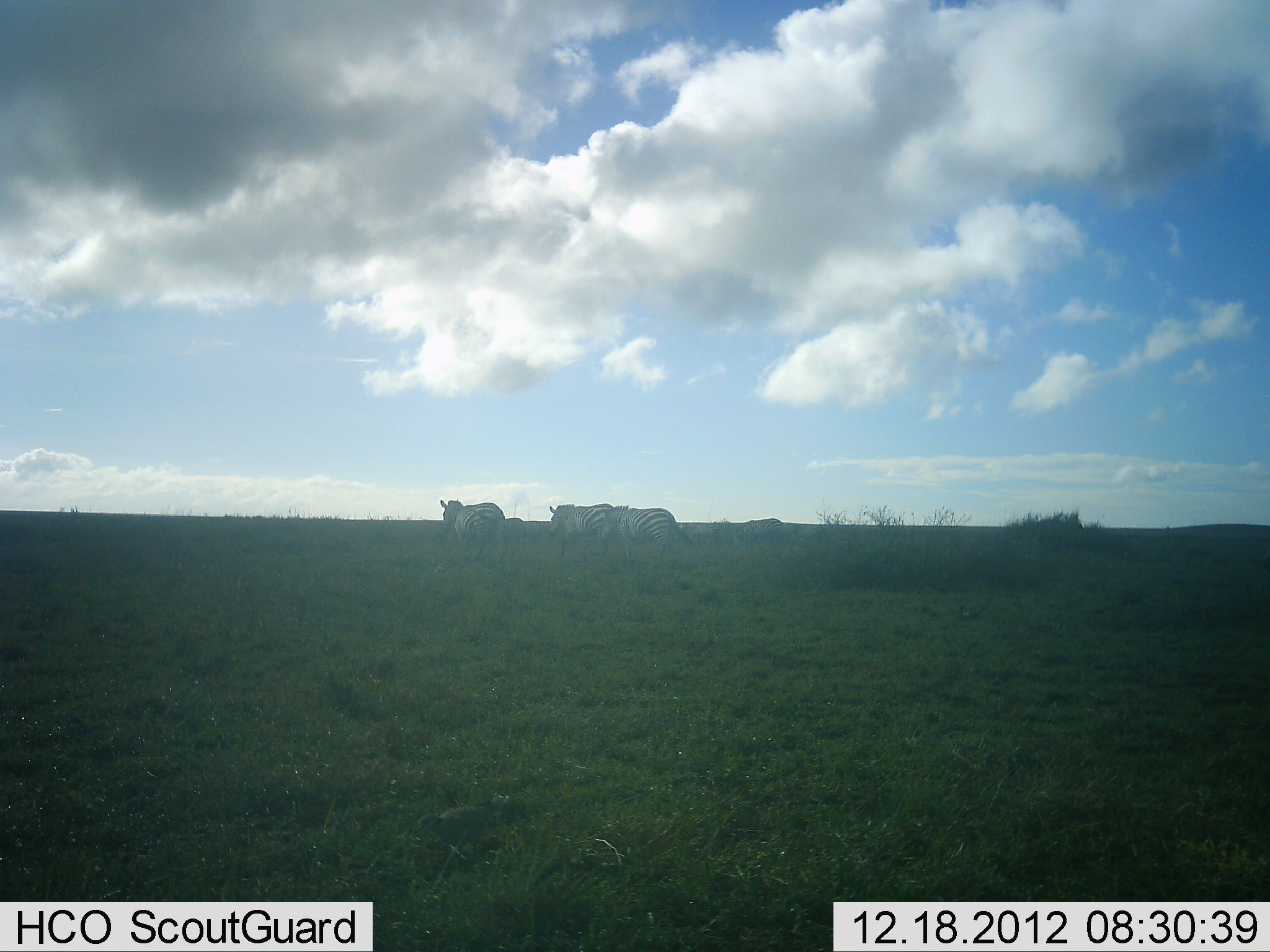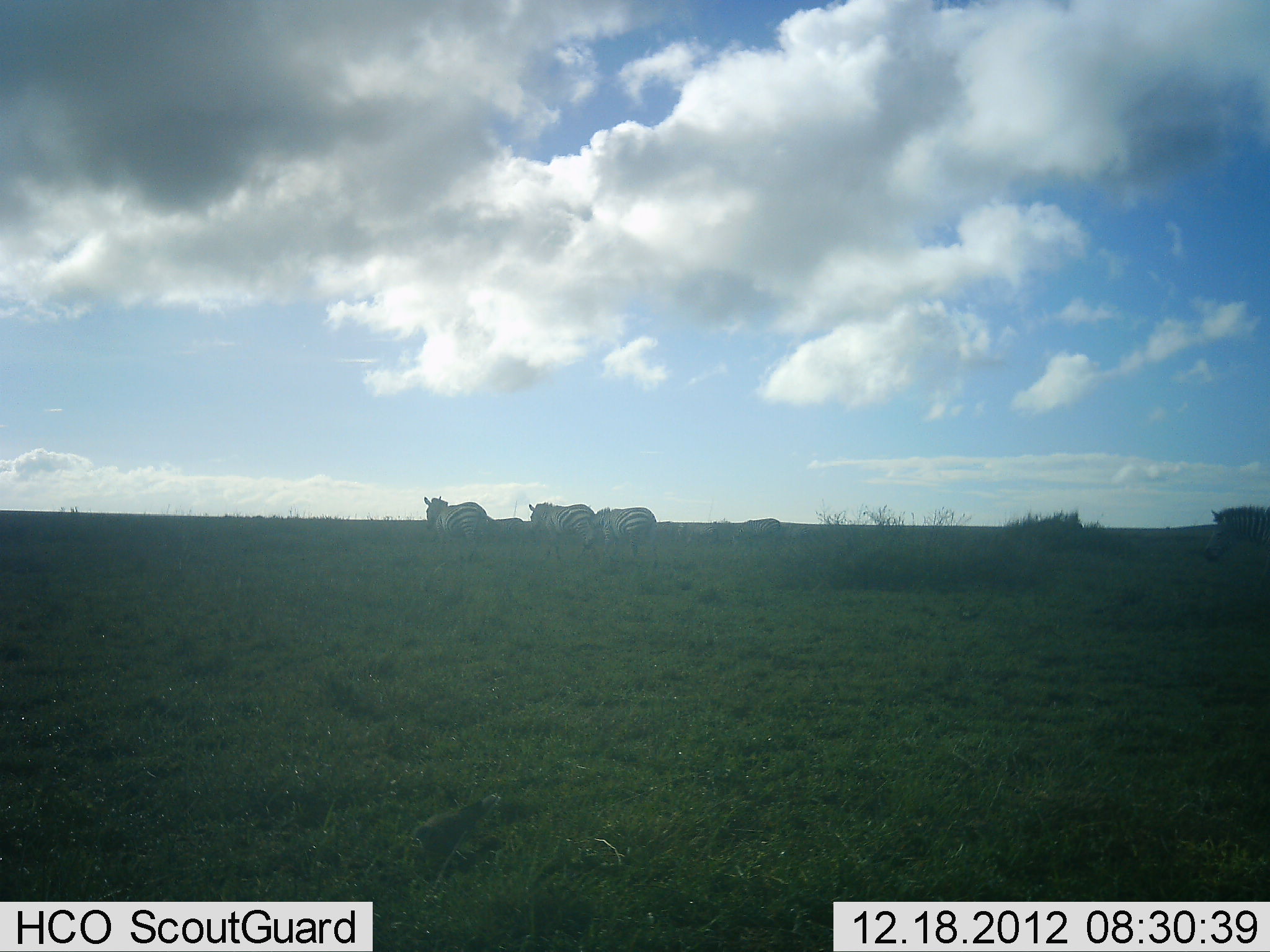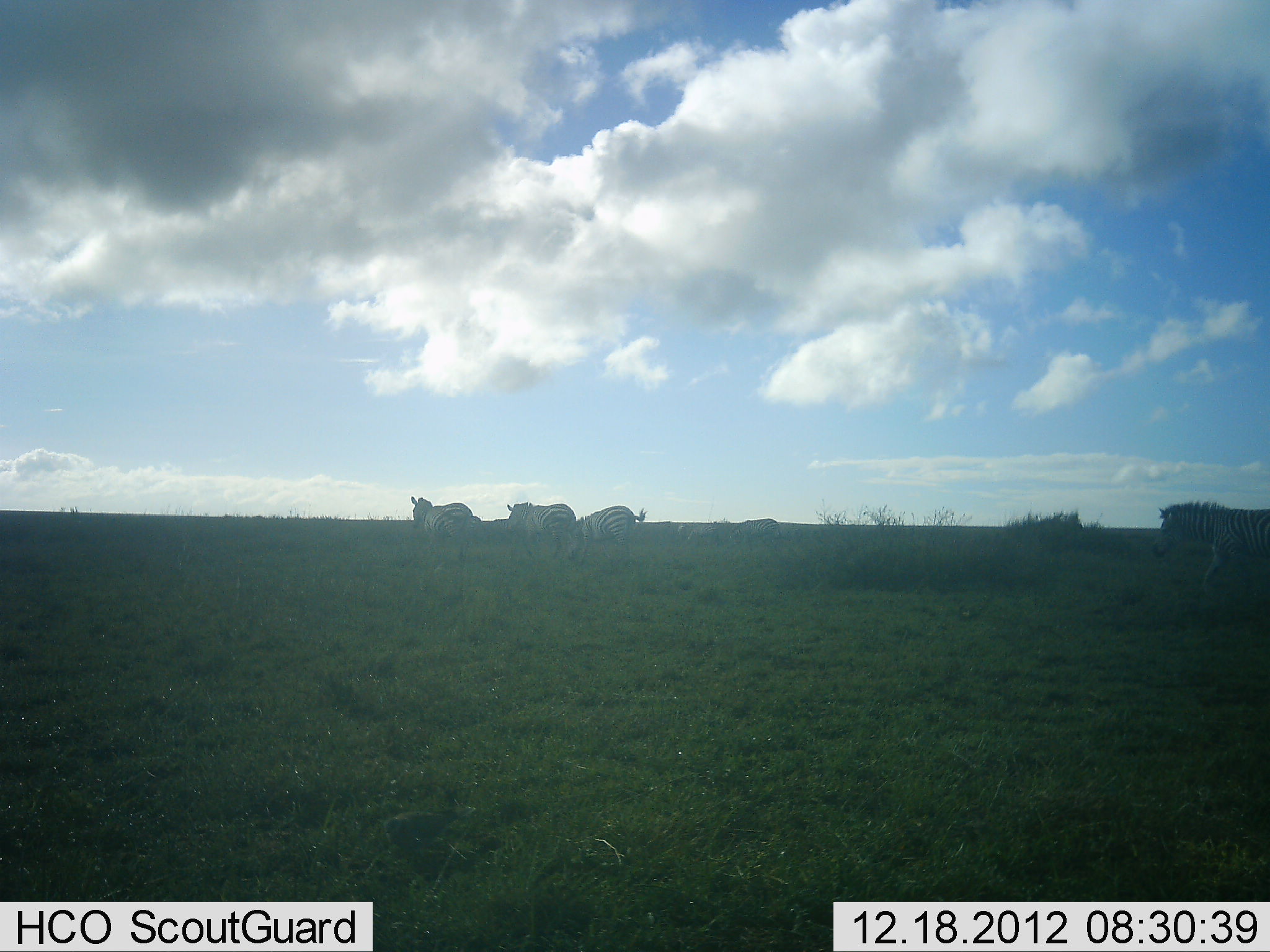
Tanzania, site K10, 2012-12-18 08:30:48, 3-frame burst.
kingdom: Animalia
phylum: Chordata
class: Mammalia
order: Perissodactyla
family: Equidae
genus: Equus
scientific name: Equus quagga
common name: plains zebra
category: zebra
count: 4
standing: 15%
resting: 0%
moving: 97%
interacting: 0%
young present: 0%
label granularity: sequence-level